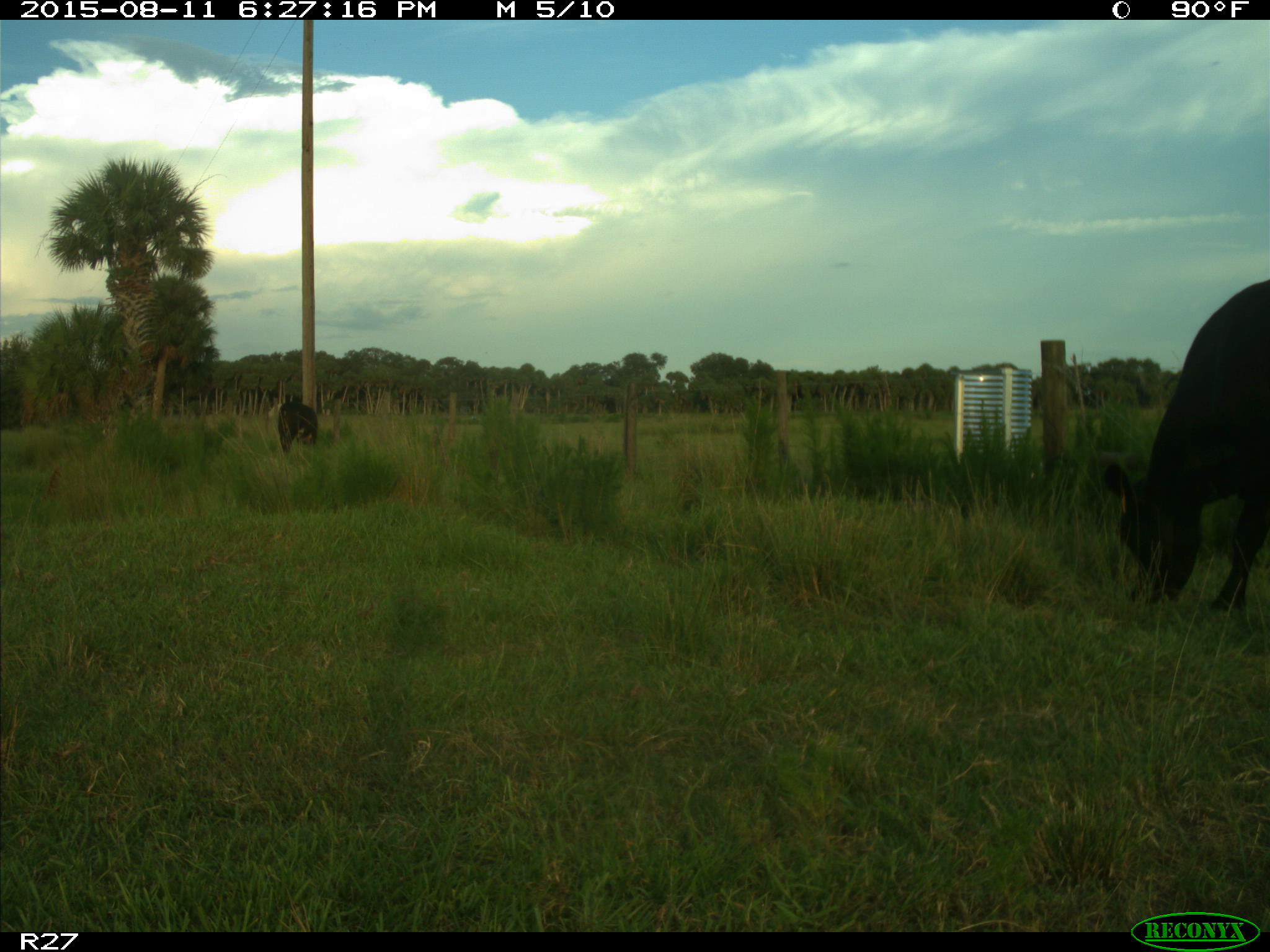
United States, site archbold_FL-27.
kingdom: Animalia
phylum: Chordata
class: Mammalia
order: Artiodactyla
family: Bovidae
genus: Bos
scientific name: Bos taurus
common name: domestic cow